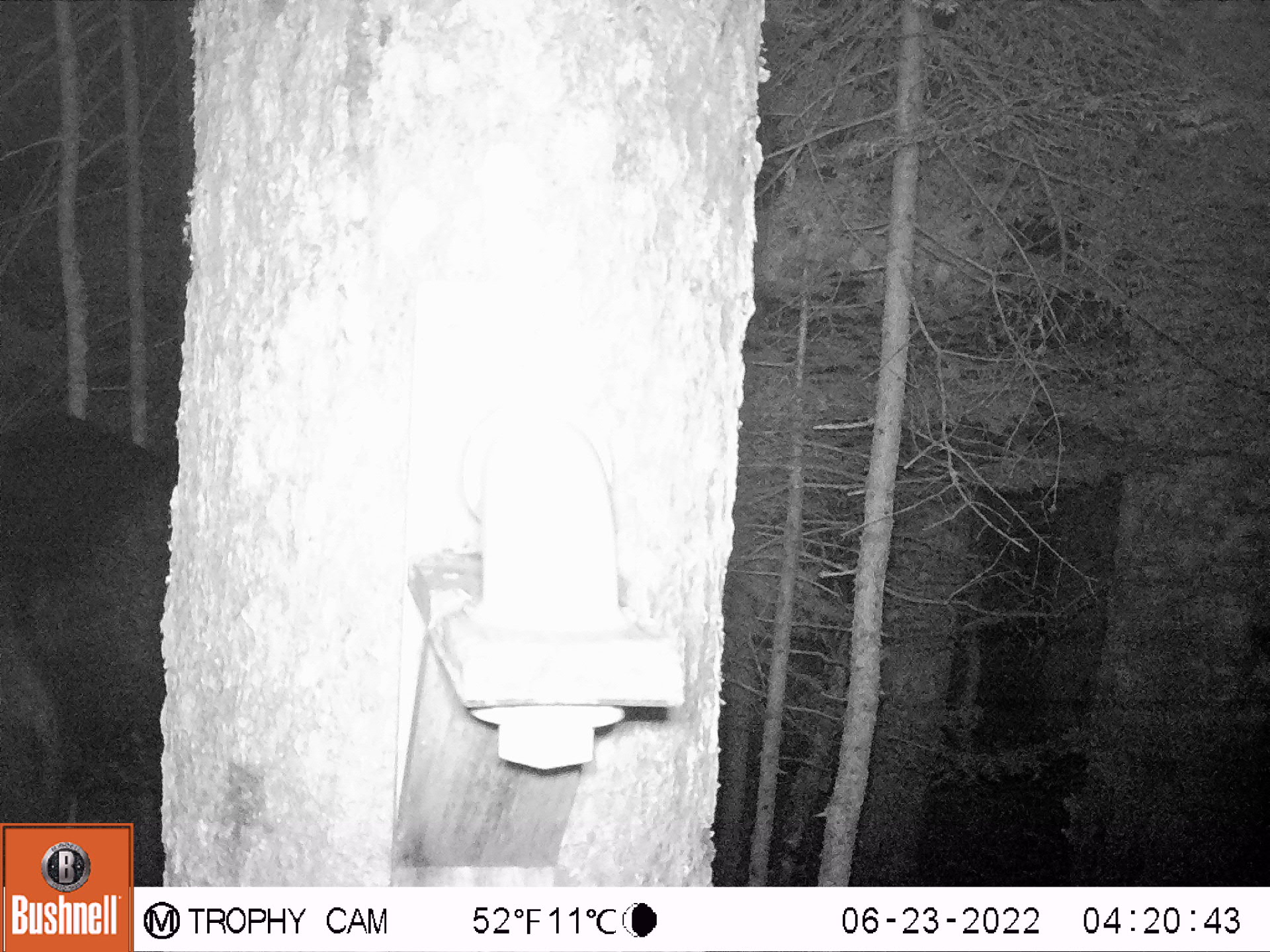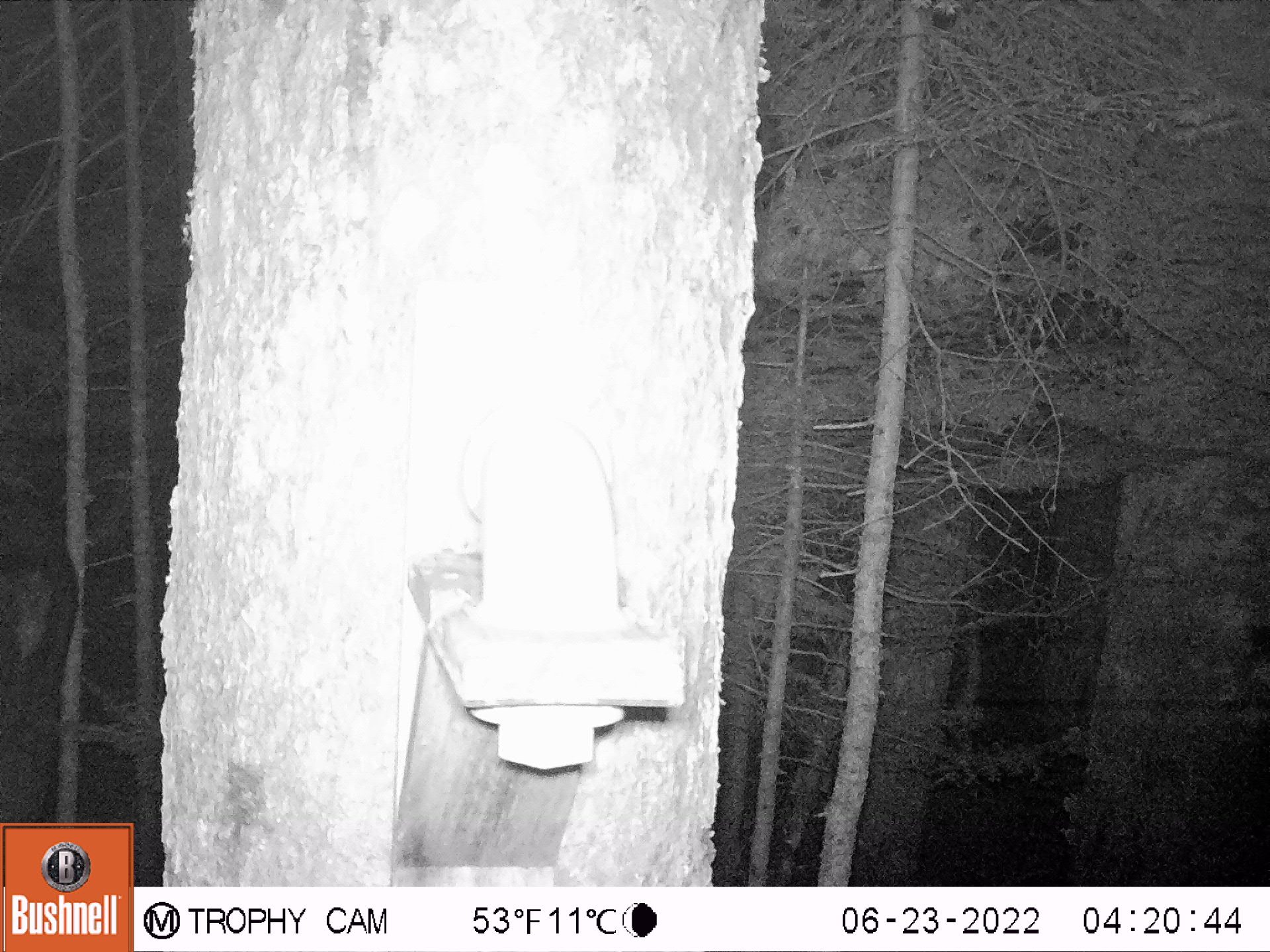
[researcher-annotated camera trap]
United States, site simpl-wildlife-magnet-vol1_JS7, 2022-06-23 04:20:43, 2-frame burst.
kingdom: Animalia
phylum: Chordata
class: Mammalia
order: Artiodactyla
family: Cervidae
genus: Alces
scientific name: Alces alces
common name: moose